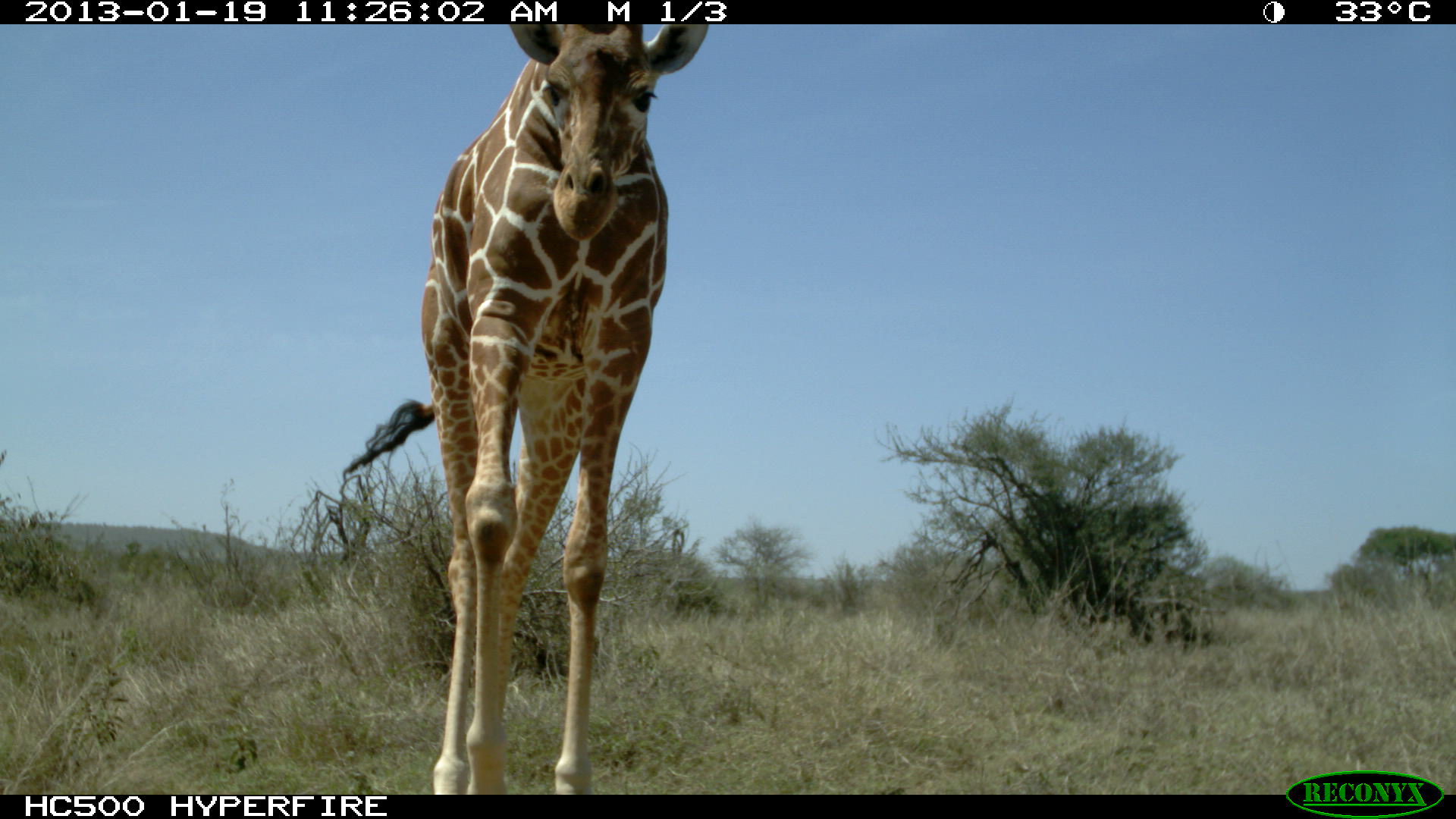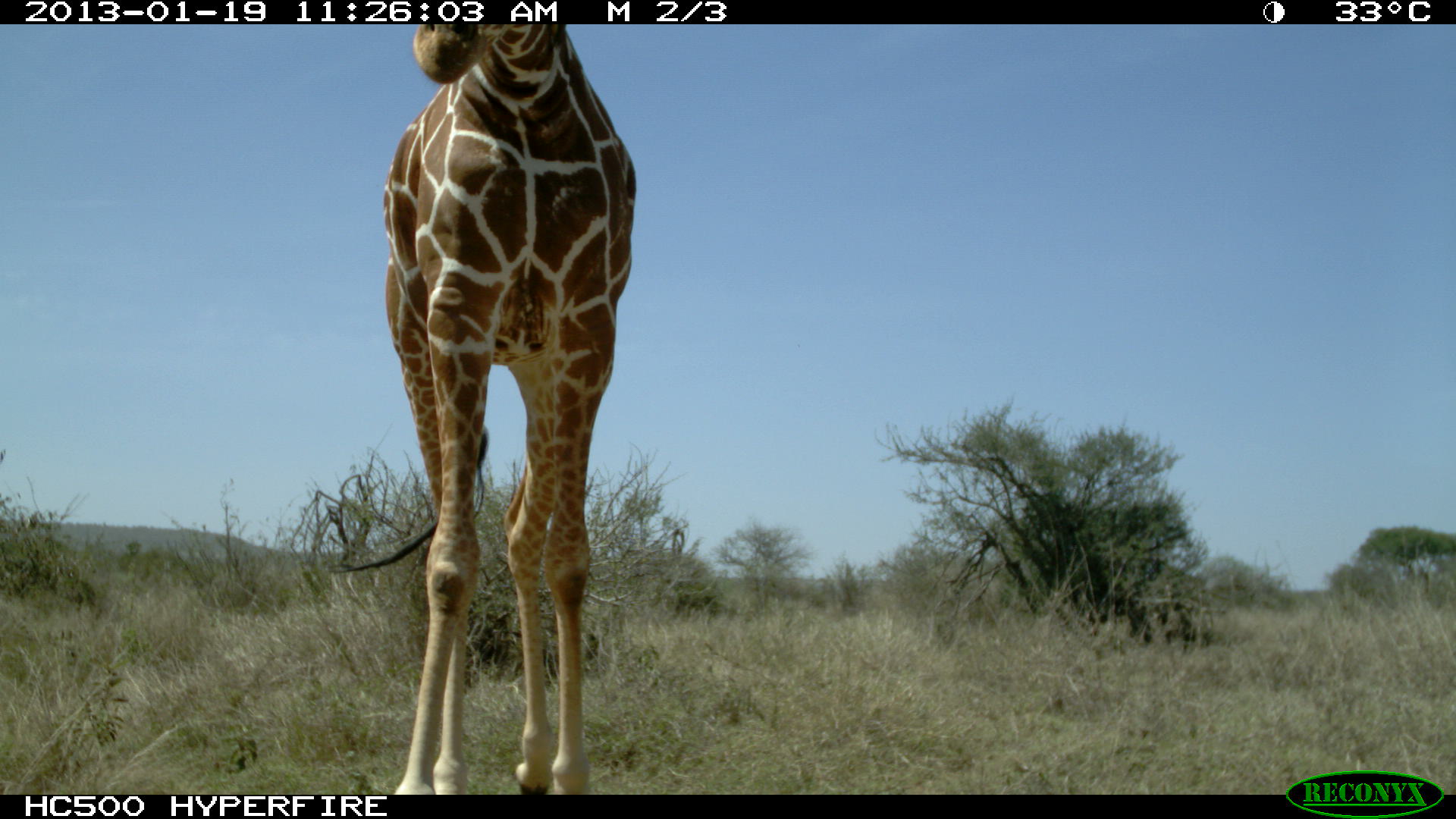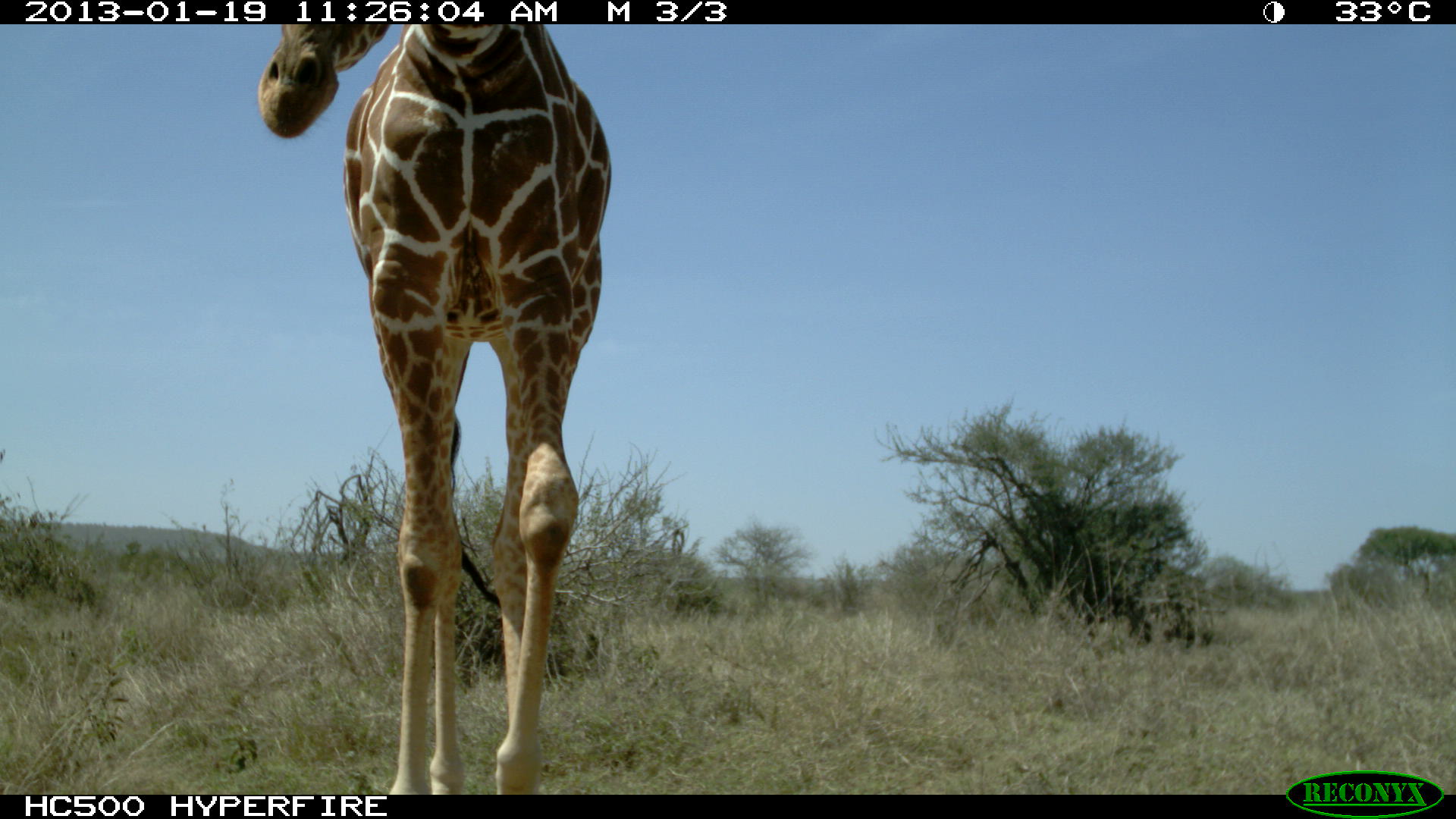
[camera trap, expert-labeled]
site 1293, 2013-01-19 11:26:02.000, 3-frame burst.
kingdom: Animalia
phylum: Chordata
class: Mammalia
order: Artiodactyla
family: Giraffidae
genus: Giraffa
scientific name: Giraffa camelopardalis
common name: giraffe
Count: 1.